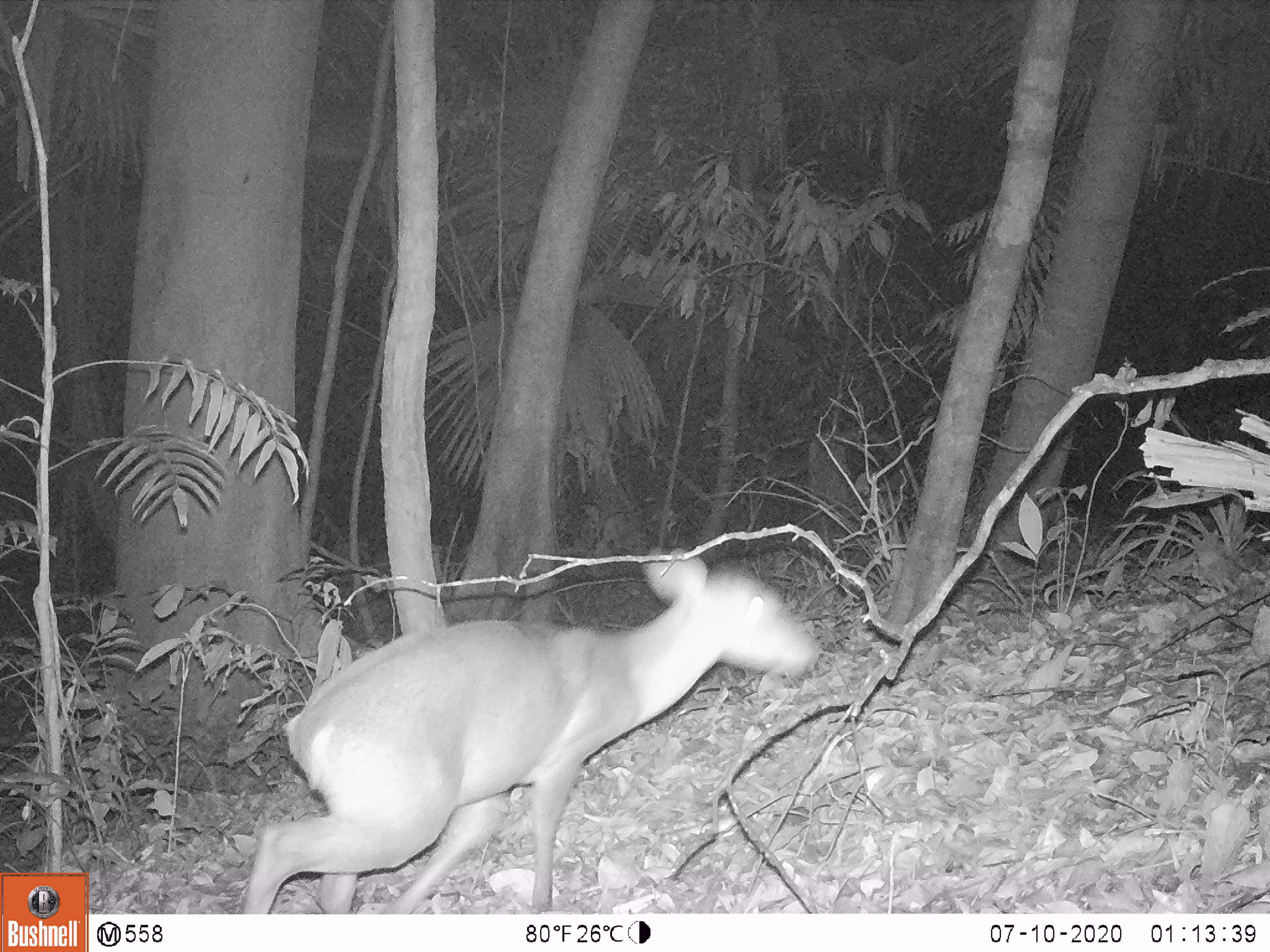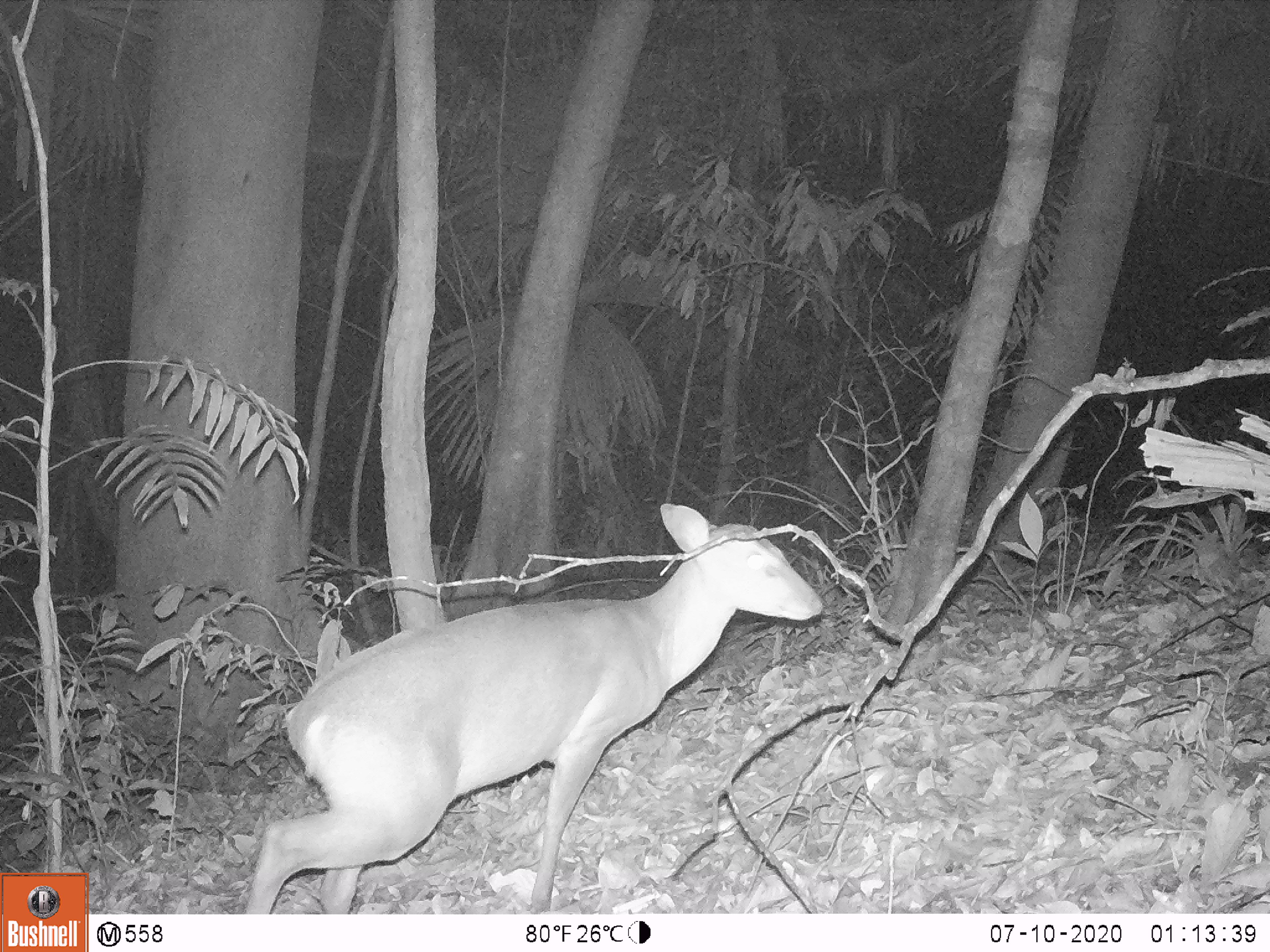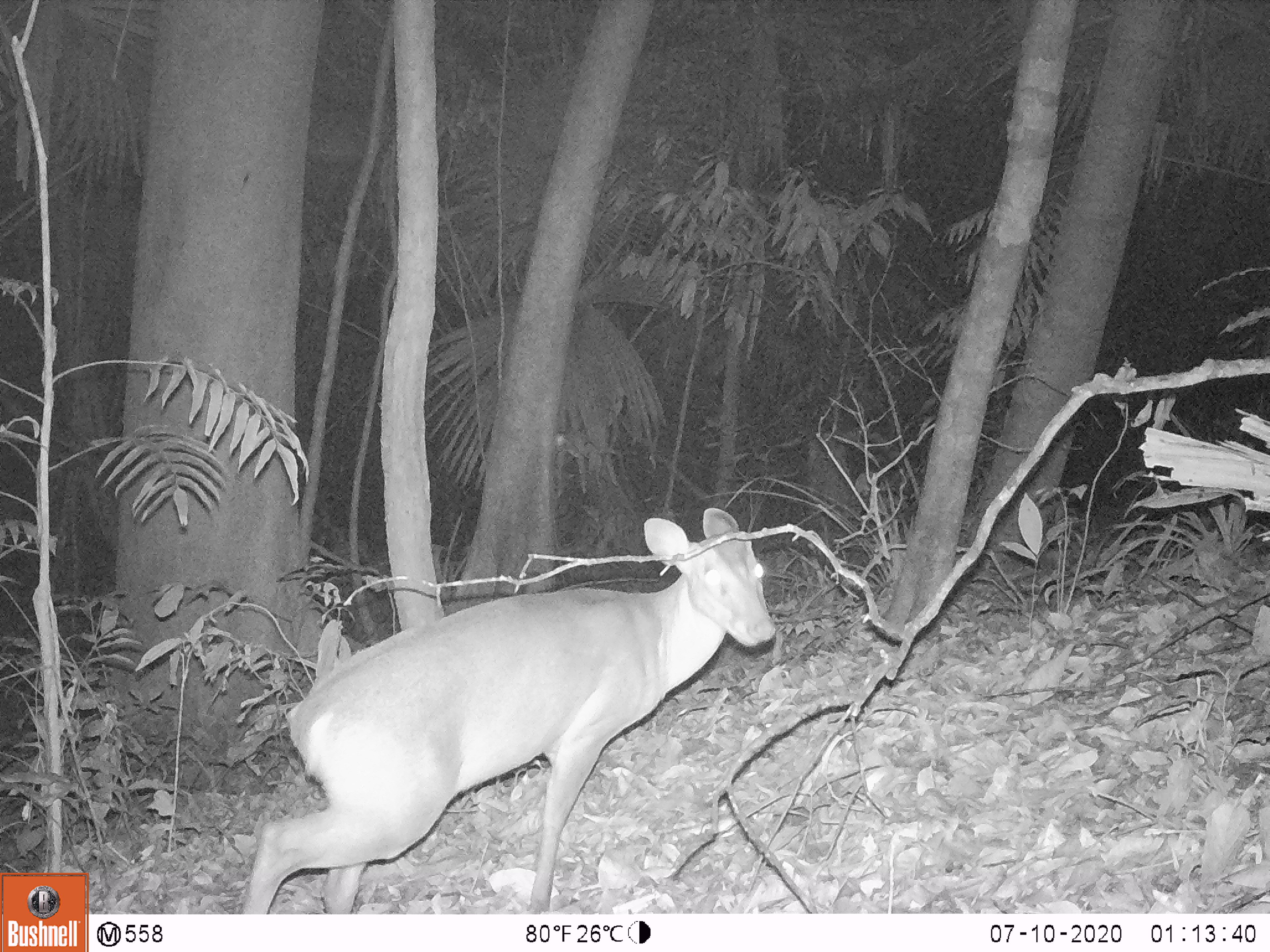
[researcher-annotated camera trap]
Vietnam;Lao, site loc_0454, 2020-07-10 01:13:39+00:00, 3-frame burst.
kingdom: Animalia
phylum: Chordata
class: Mammalia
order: Artiodactyla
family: Cervidae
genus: Muntiacus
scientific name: Muntiacus vuquangensis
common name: large-antlered muntjac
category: large antlered muntjac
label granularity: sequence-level